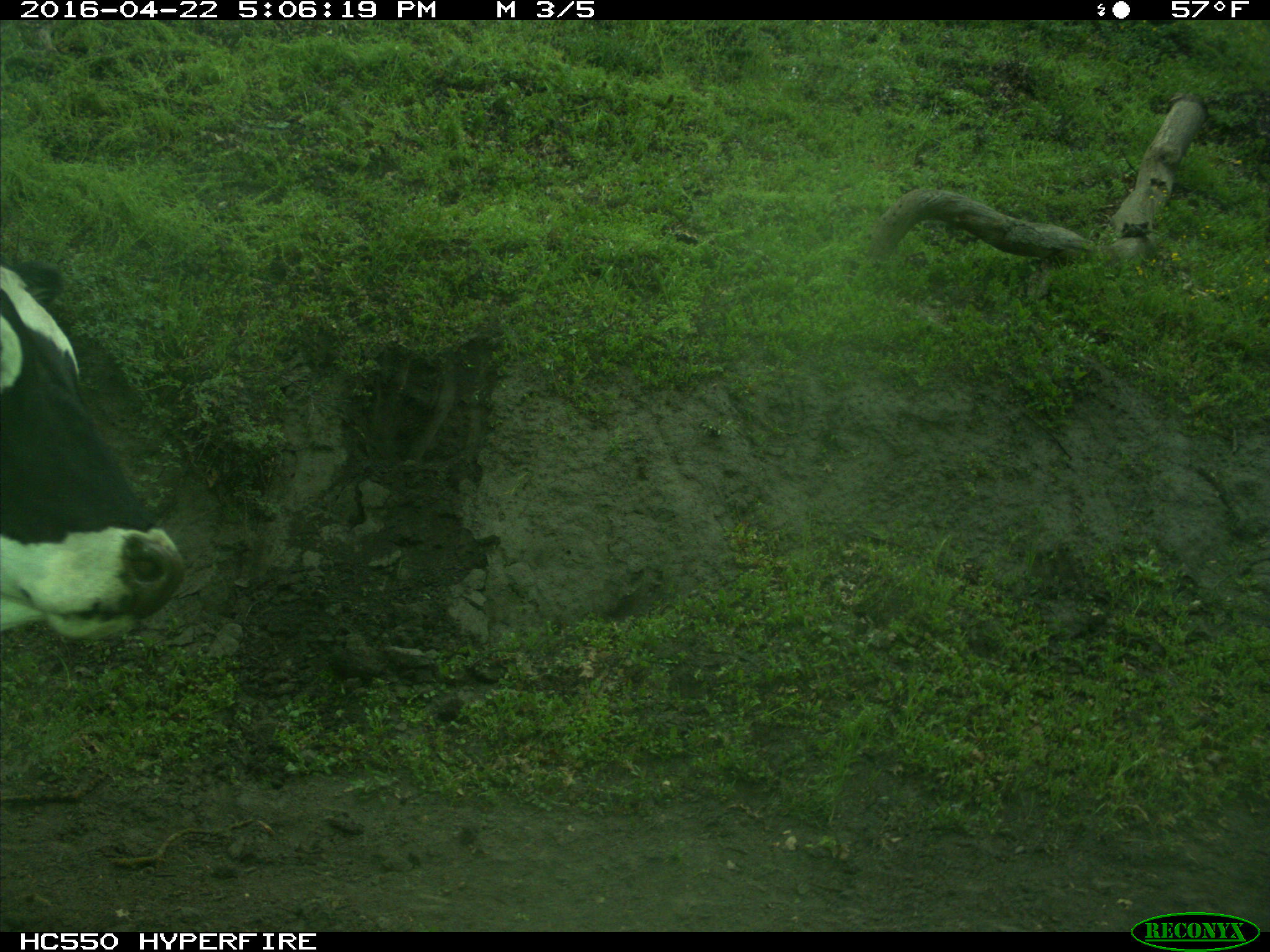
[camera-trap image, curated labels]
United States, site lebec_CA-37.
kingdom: Animalia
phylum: Chordata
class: Mammalia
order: Artiodactyla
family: Bovidae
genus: Bos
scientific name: Bos taurus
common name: domestic cow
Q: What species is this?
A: Bos taurus (domestic cow).